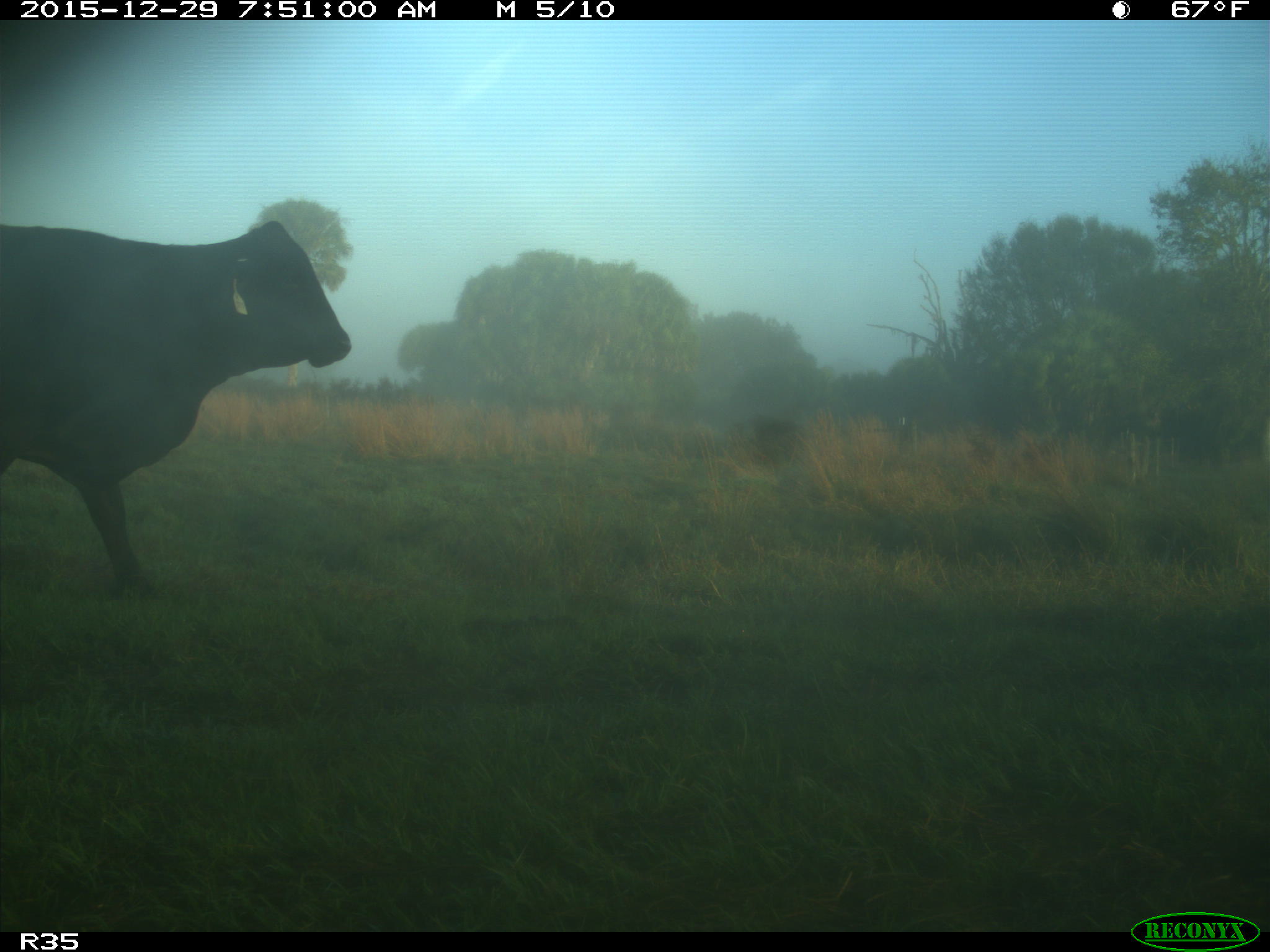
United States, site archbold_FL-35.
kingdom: Animalia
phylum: Chordata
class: Mammalia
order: Artiodactyla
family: Bovidae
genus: Bos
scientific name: Bos taurus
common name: domestic cow